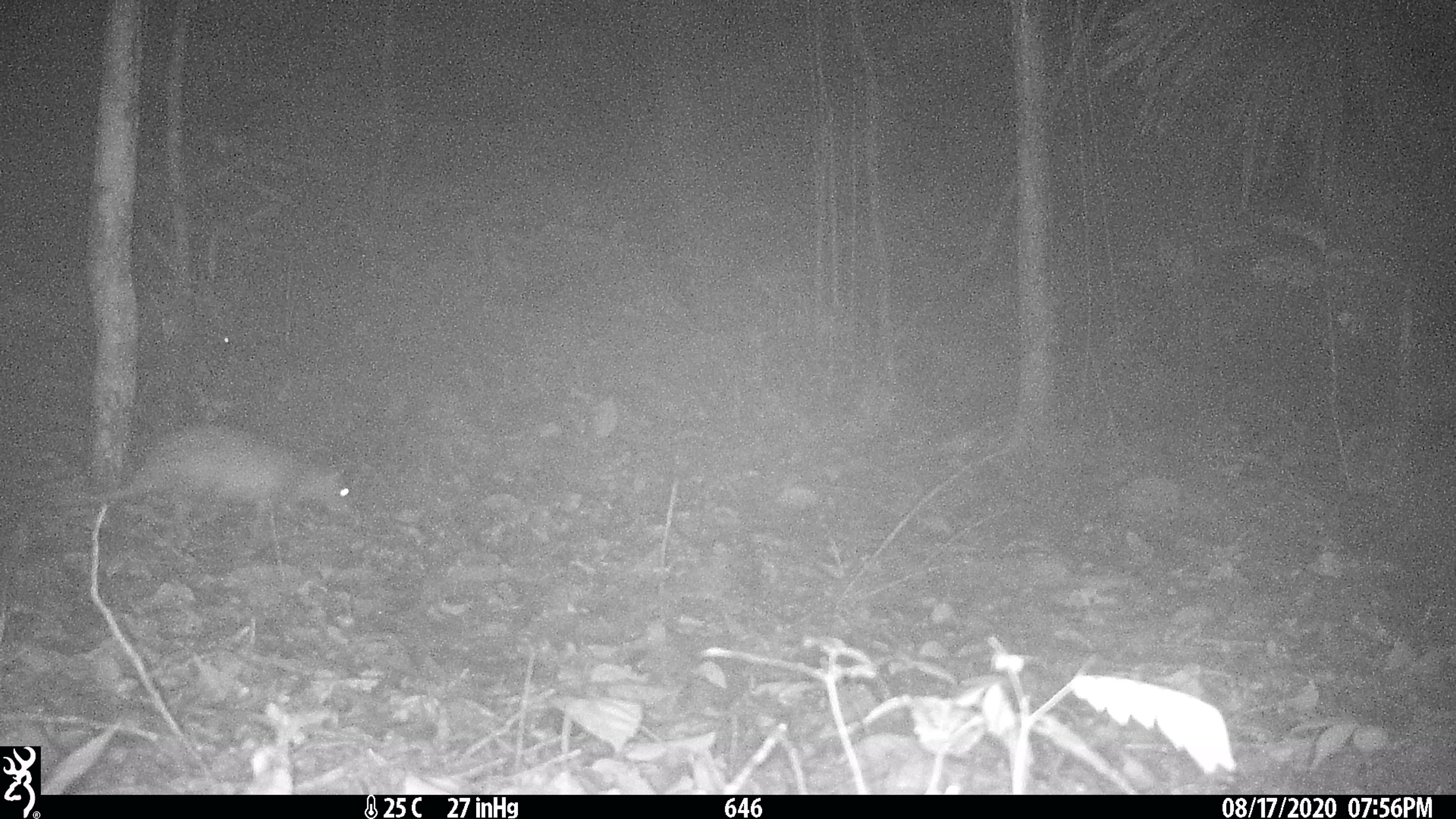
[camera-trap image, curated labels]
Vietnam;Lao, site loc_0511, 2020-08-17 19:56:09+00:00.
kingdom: Animalia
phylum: Chordata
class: Mammalia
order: Rodentia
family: Hystricidae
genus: Atherurus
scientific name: Atherurus macrourus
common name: asiatic brush-tailed porcupine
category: asiatic brush tailed porcupine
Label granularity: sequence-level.